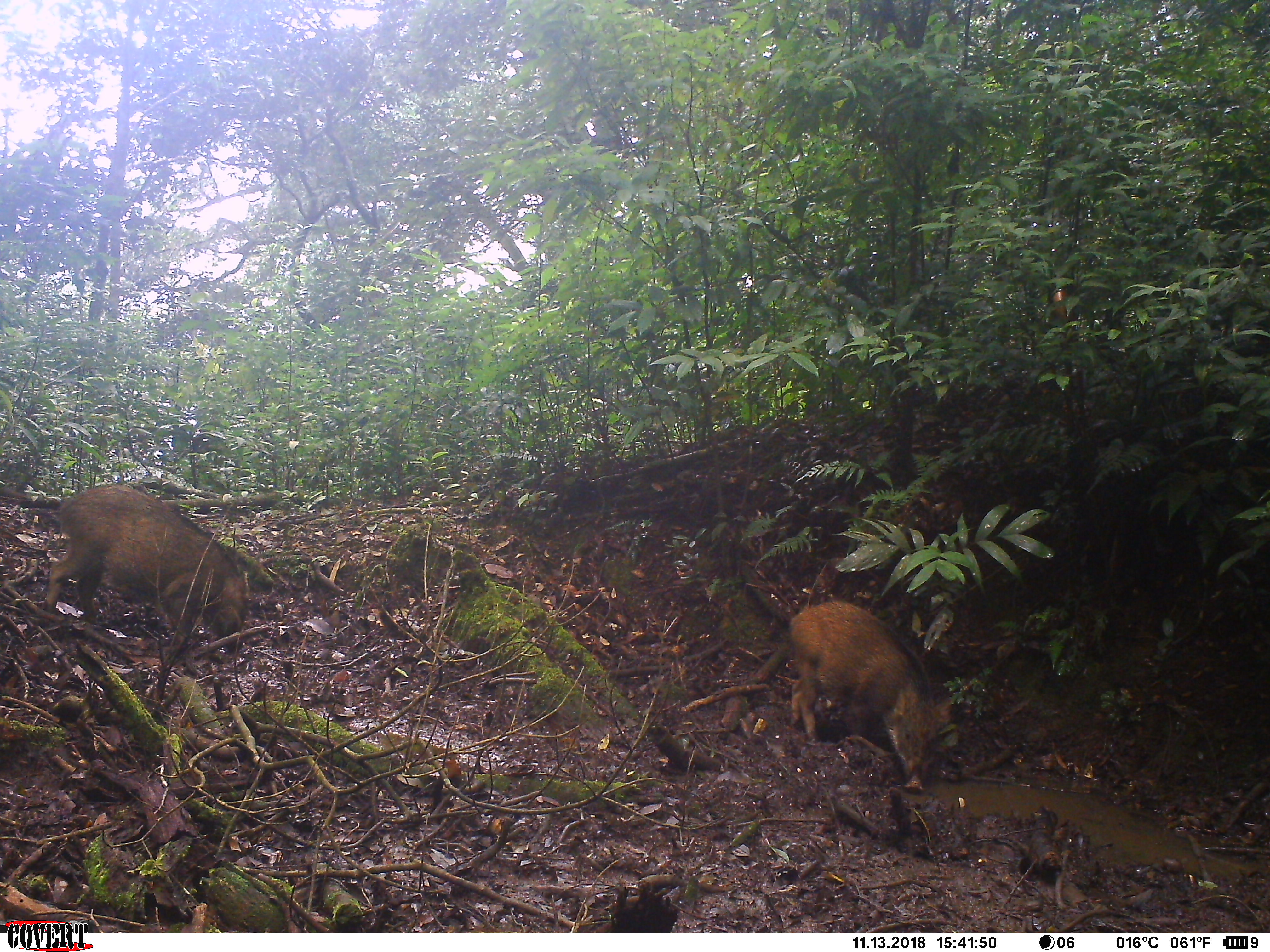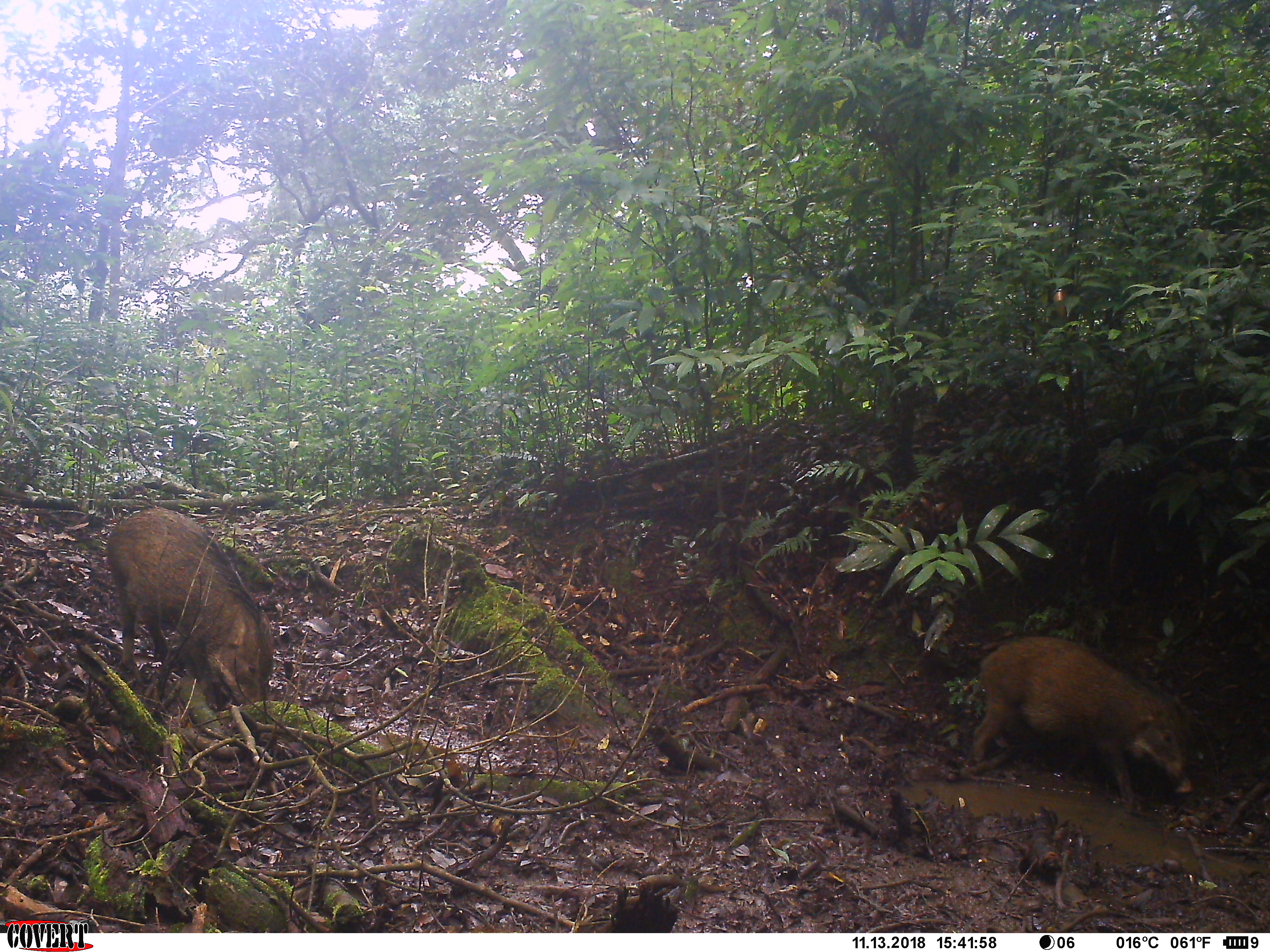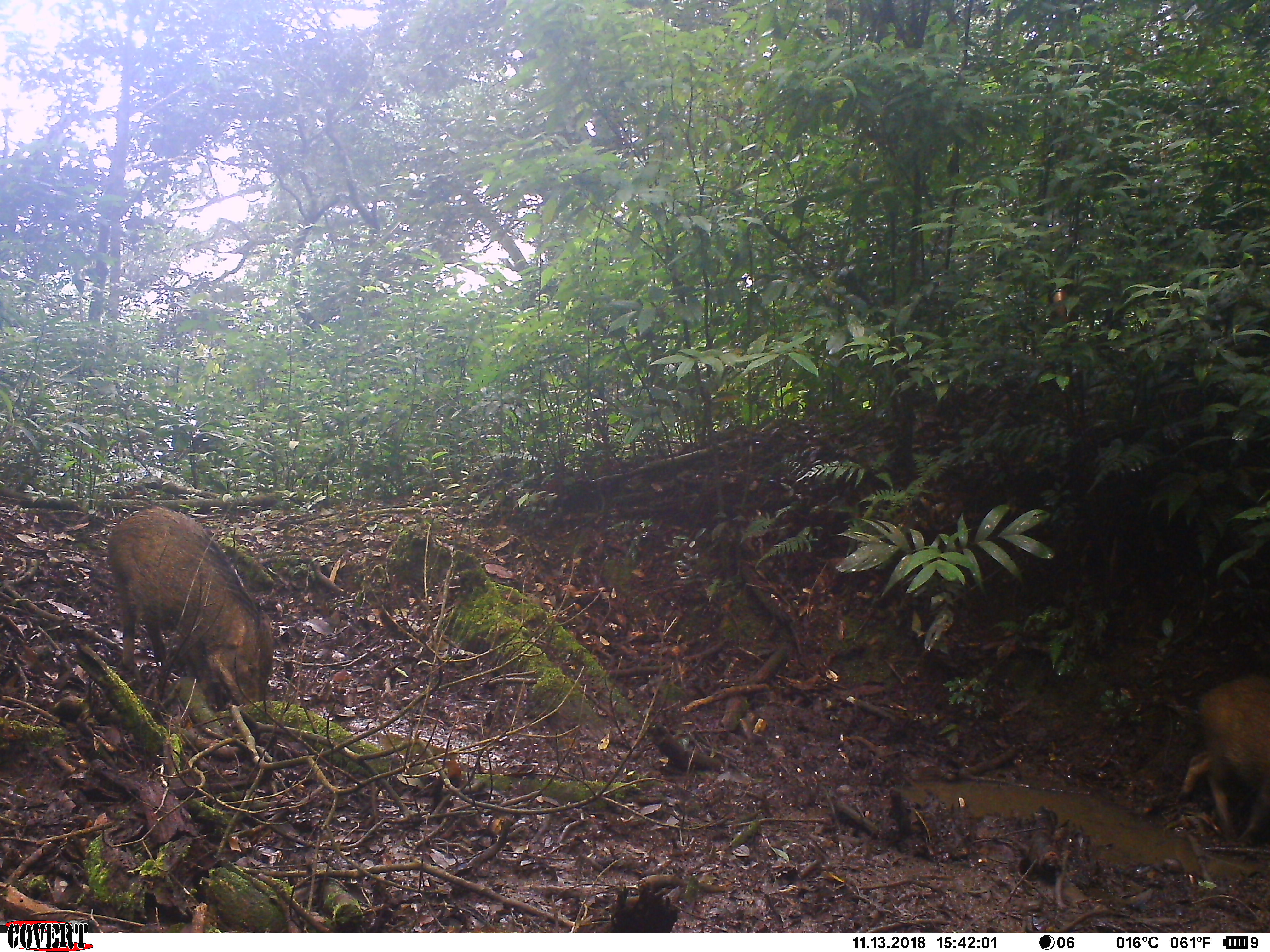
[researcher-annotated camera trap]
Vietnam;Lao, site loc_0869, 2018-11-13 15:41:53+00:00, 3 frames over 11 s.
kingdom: Animalia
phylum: Chordata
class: Mammalia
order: Artiodactyla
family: Suidae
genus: Sus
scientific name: Sus scrofa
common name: eurasian wild pig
Eurasian wild pig (Sus scrofa). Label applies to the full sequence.